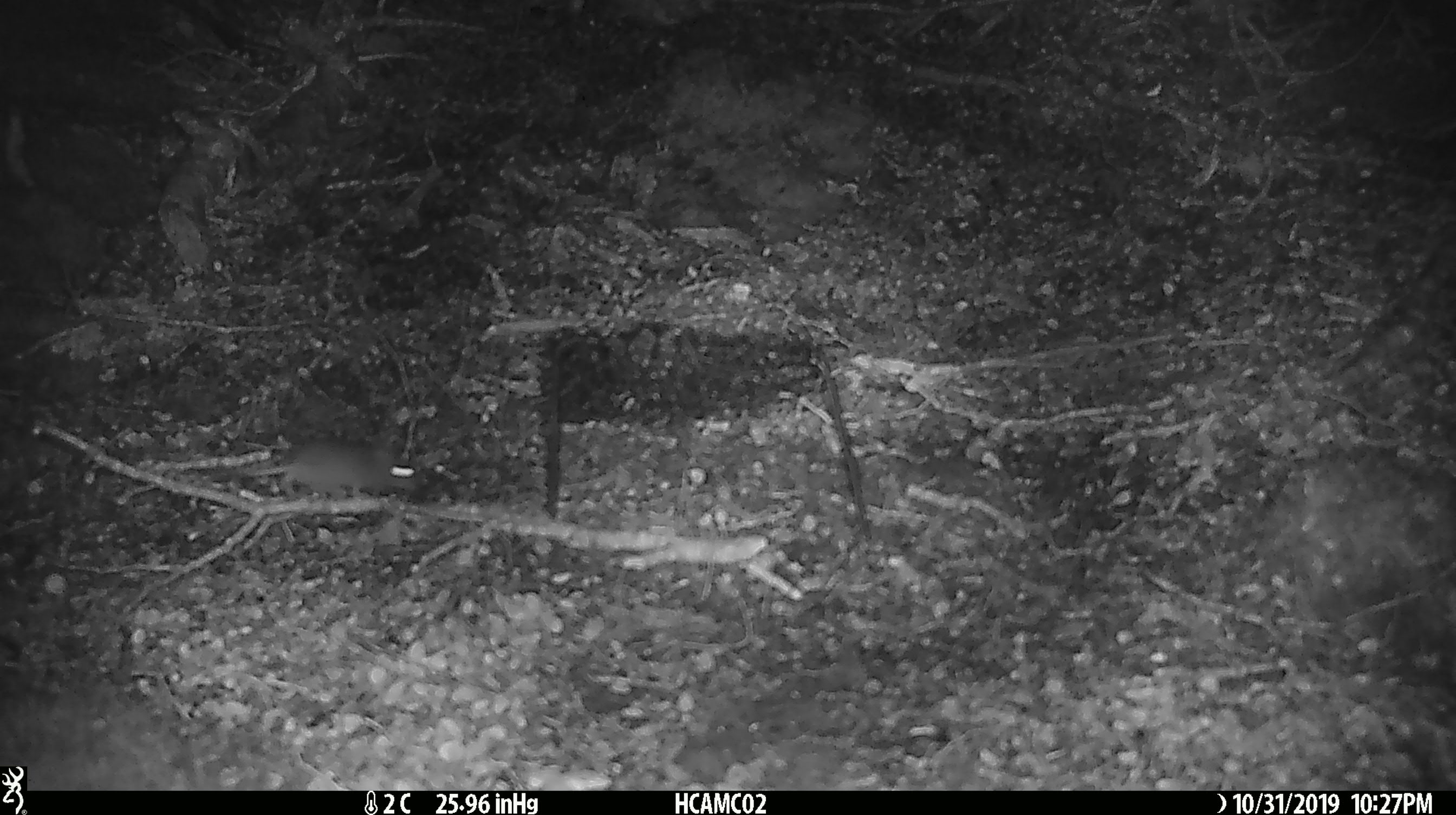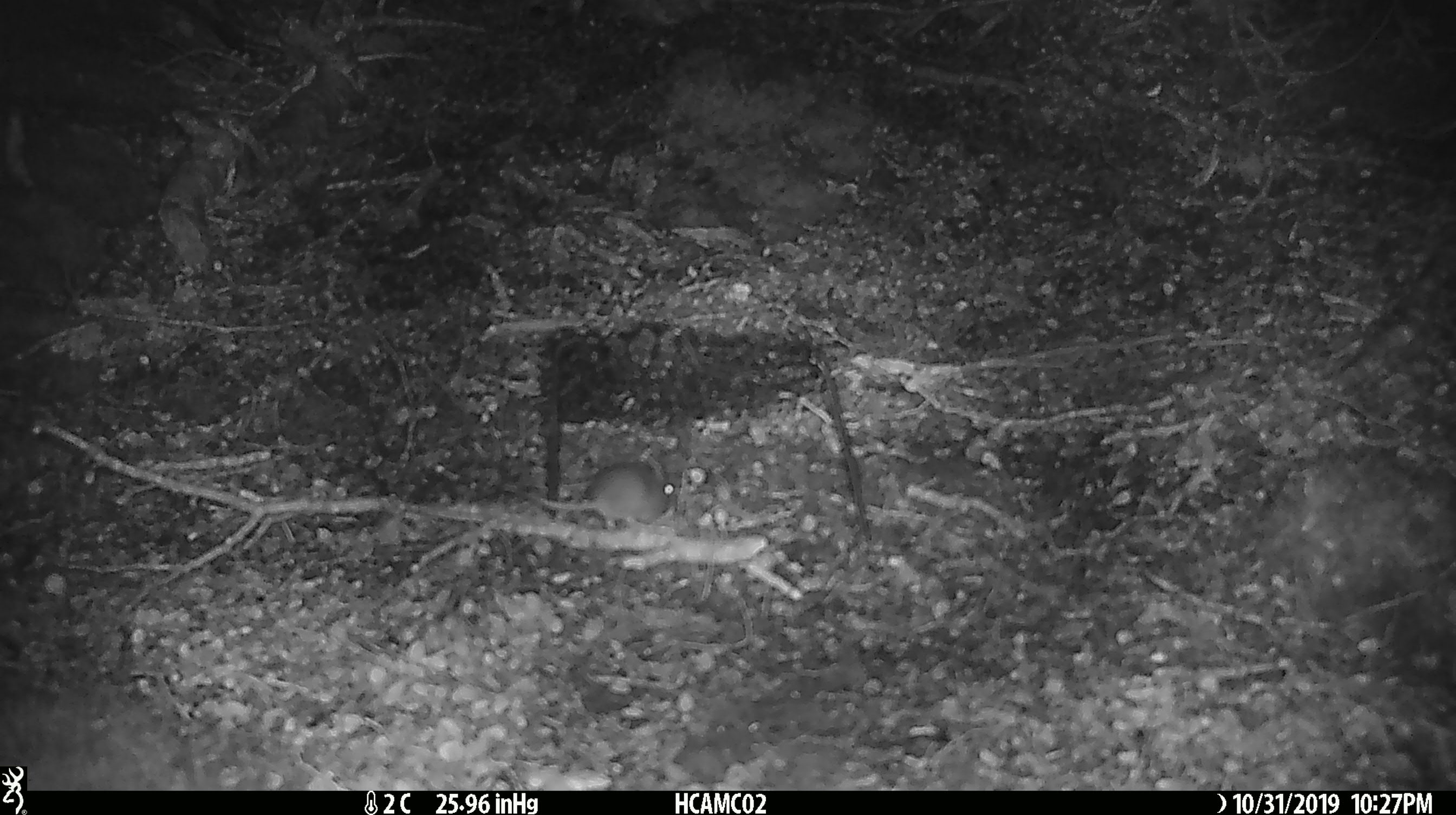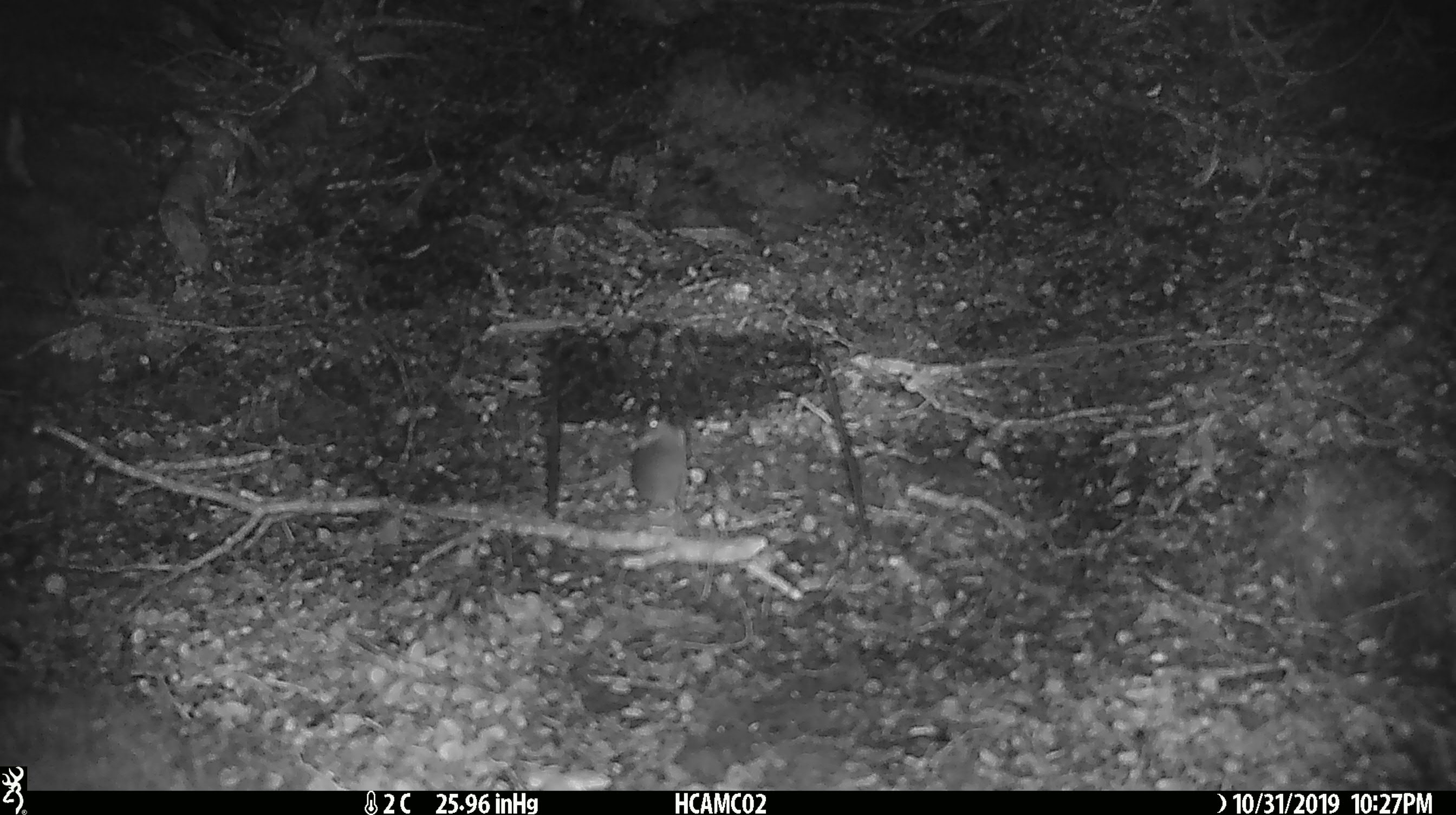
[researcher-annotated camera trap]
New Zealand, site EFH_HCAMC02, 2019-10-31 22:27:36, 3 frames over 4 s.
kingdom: Animalia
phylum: Chordata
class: Mammalia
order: Rodentia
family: Muridae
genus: Mus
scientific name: Mus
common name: mouse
Mouse (Mus).